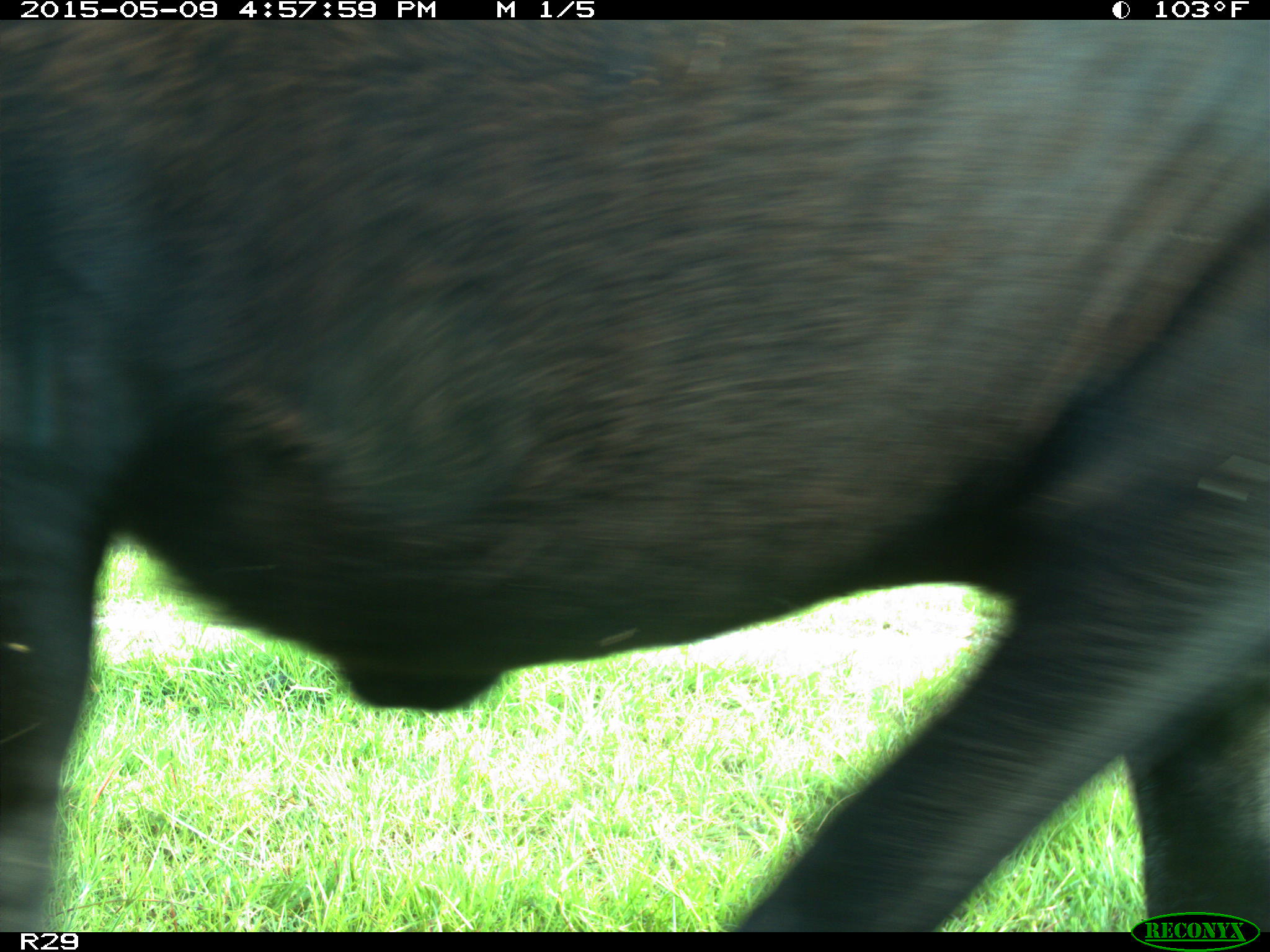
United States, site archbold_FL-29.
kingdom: Animalia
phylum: Chordata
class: Mammalia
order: Artiodactyla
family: Bovidae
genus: Bos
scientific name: Bos taurus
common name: domestic cow